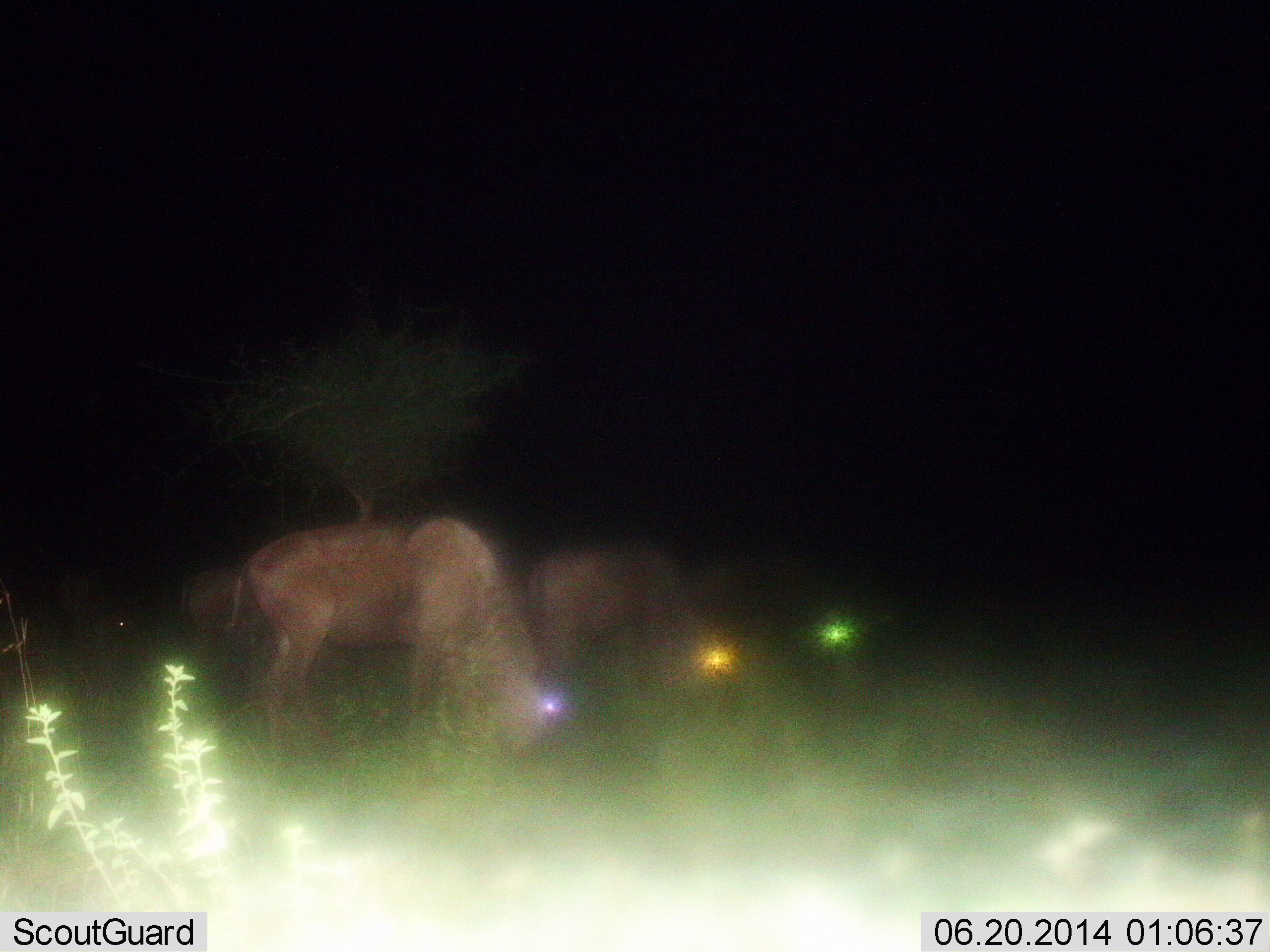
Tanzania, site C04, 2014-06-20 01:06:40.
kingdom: Animalia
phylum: Chordata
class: Mammalia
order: Artiodactyla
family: Bovidae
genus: Connochaetes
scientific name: Connochaetes taurinus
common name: blue wildebeest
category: wildebeest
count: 3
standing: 10%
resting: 0%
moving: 0%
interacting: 0%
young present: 0%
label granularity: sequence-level